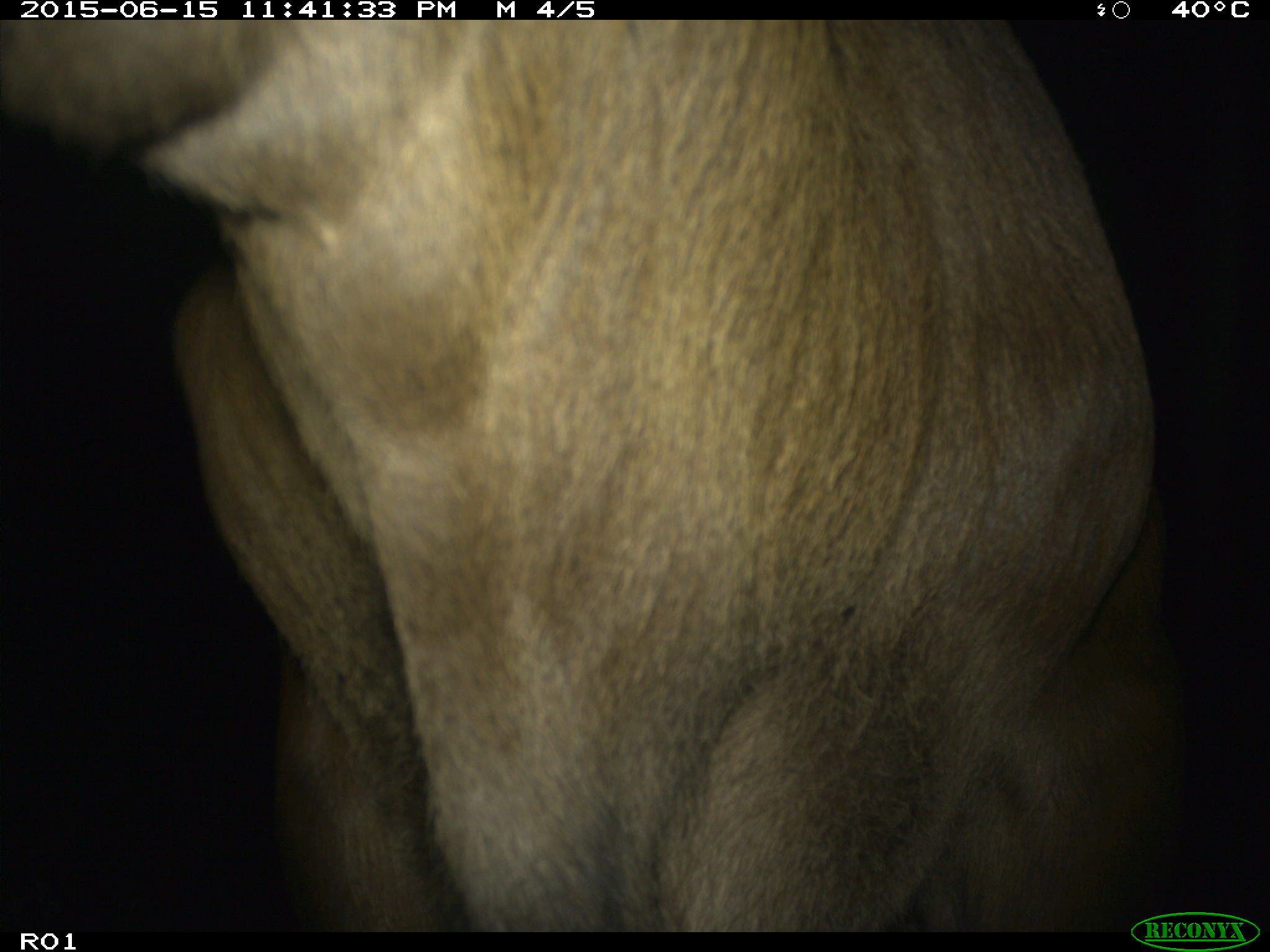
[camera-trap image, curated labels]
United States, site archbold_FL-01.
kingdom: Animalia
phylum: Chordata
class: Mammalia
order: Artiodactyla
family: Bovidae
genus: Bos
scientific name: Bos taurus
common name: domestic cow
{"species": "Bos taurus (domestic cow)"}